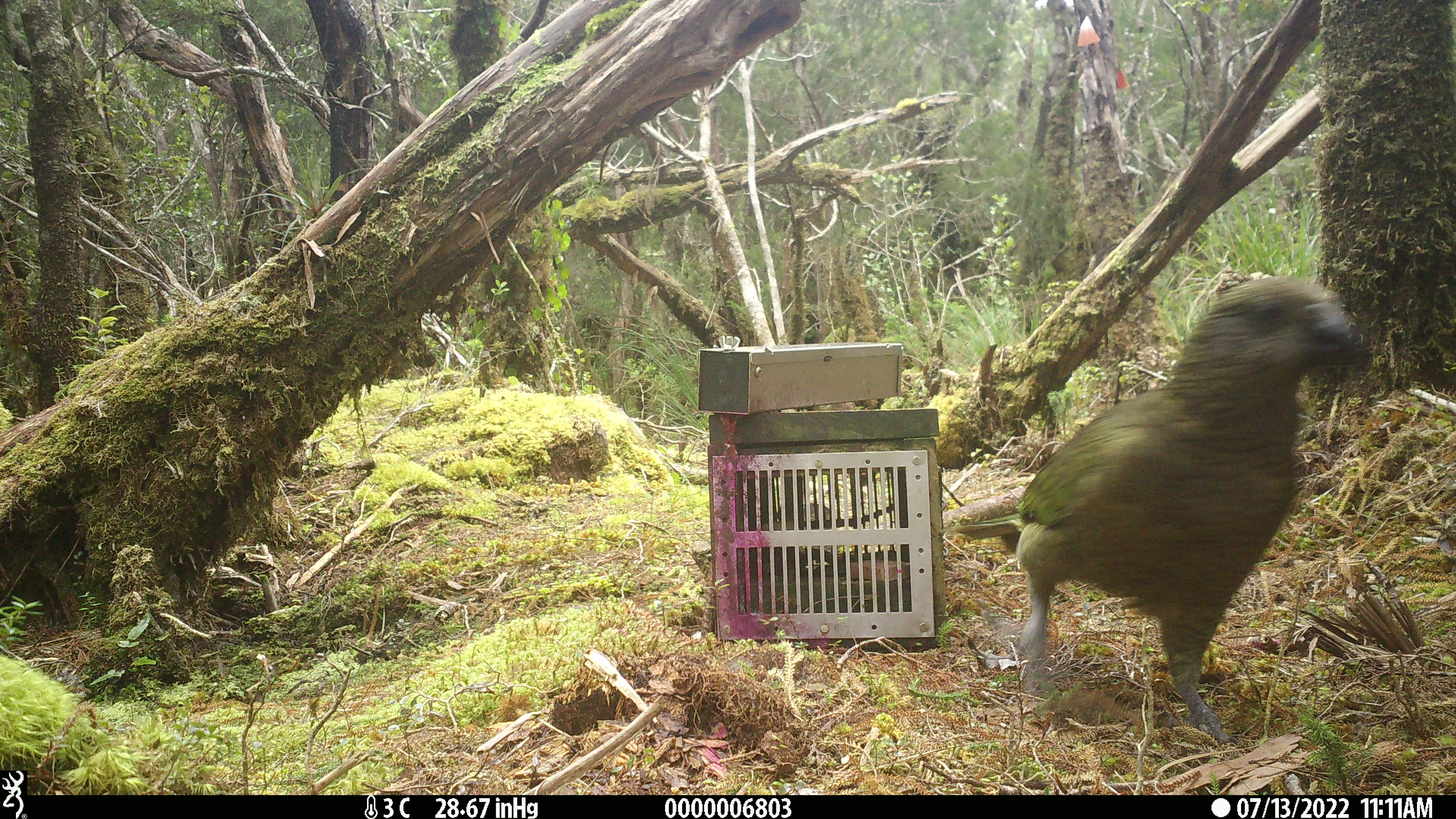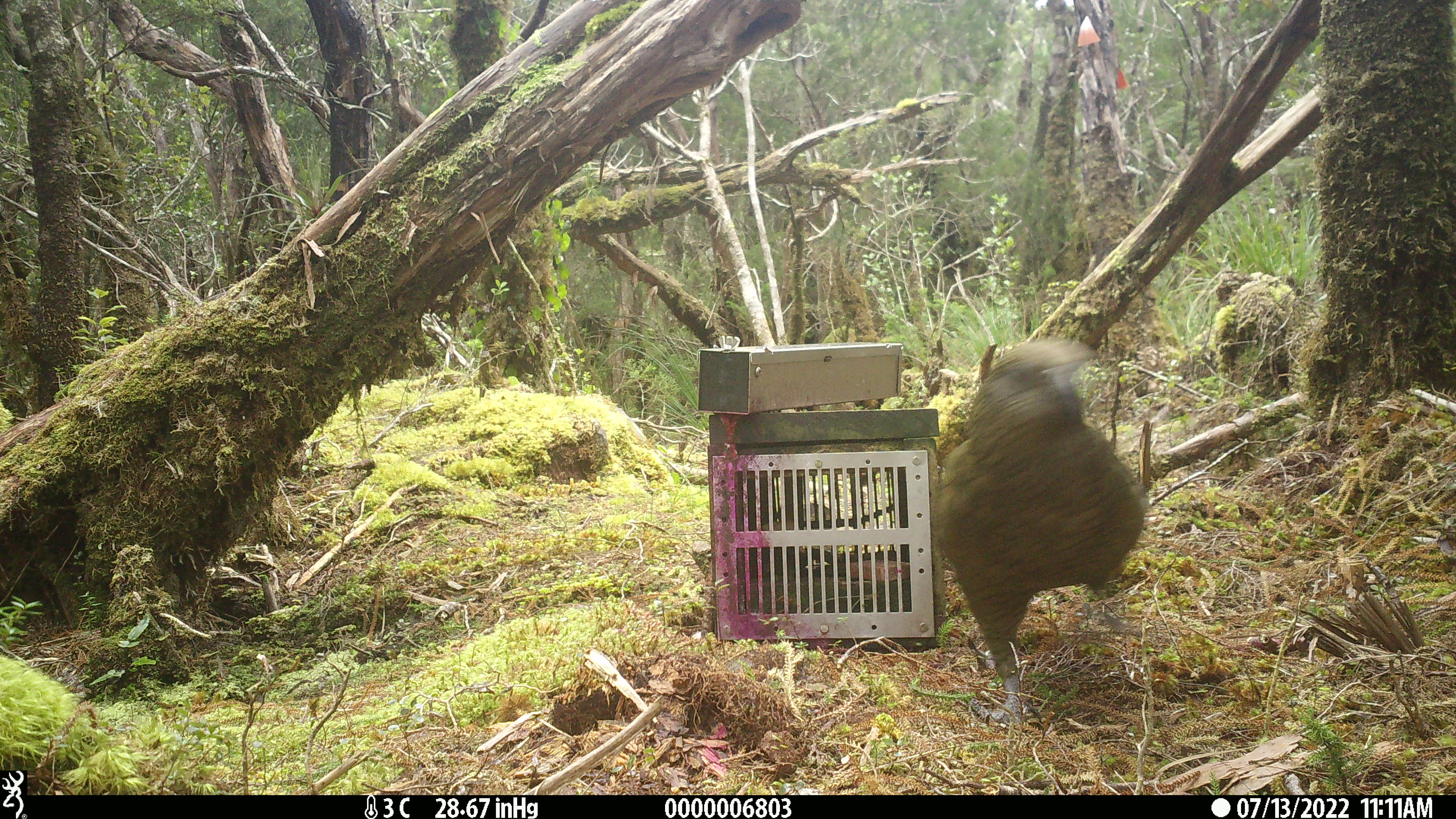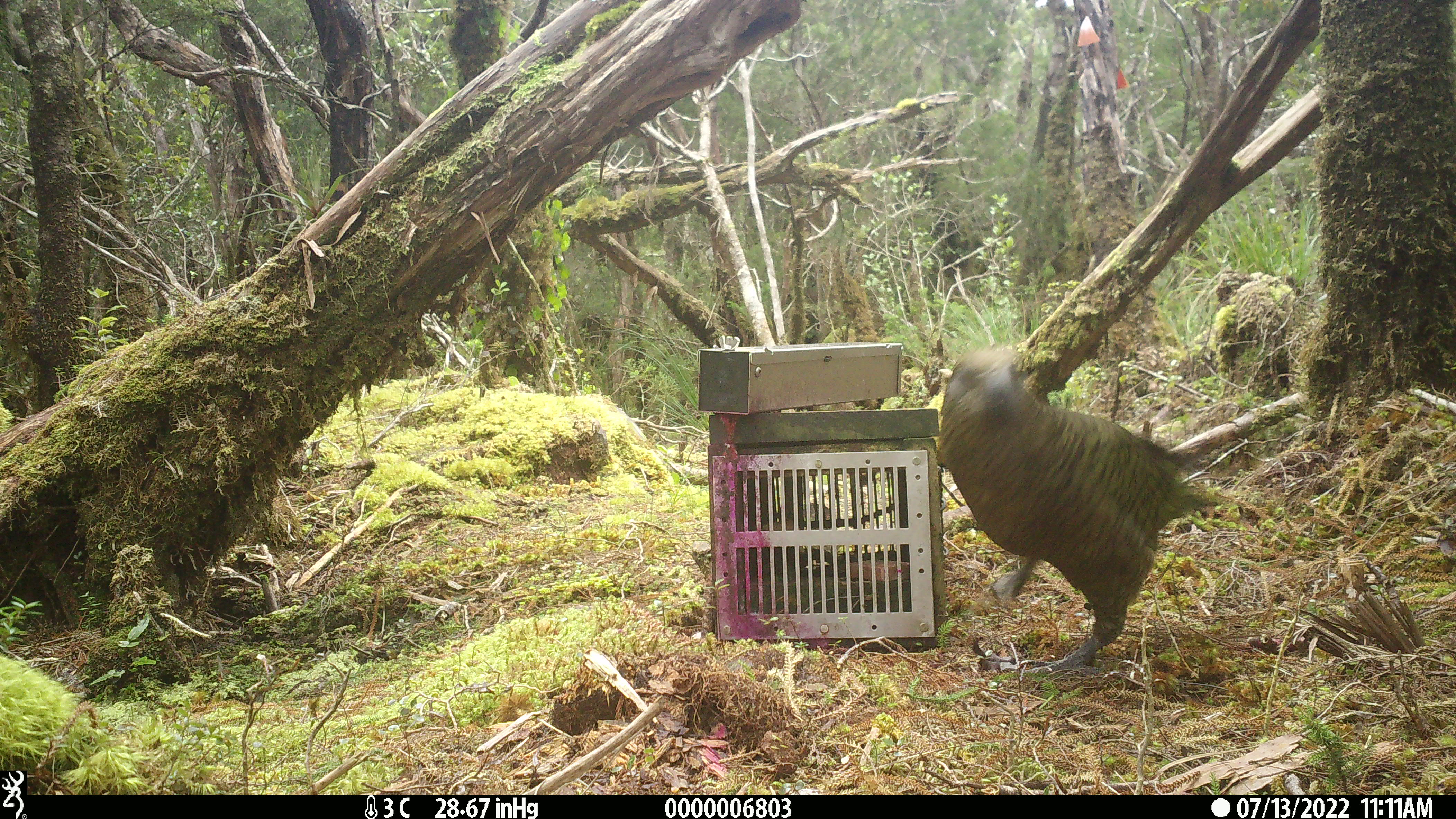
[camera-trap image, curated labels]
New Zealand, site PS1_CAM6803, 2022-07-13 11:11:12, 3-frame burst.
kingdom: Animalia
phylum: Chordata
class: Aves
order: Psittaciformes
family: Strigopidae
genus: Nestor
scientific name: Nestor notabilis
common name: kea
Kea (Nestor notabilis).